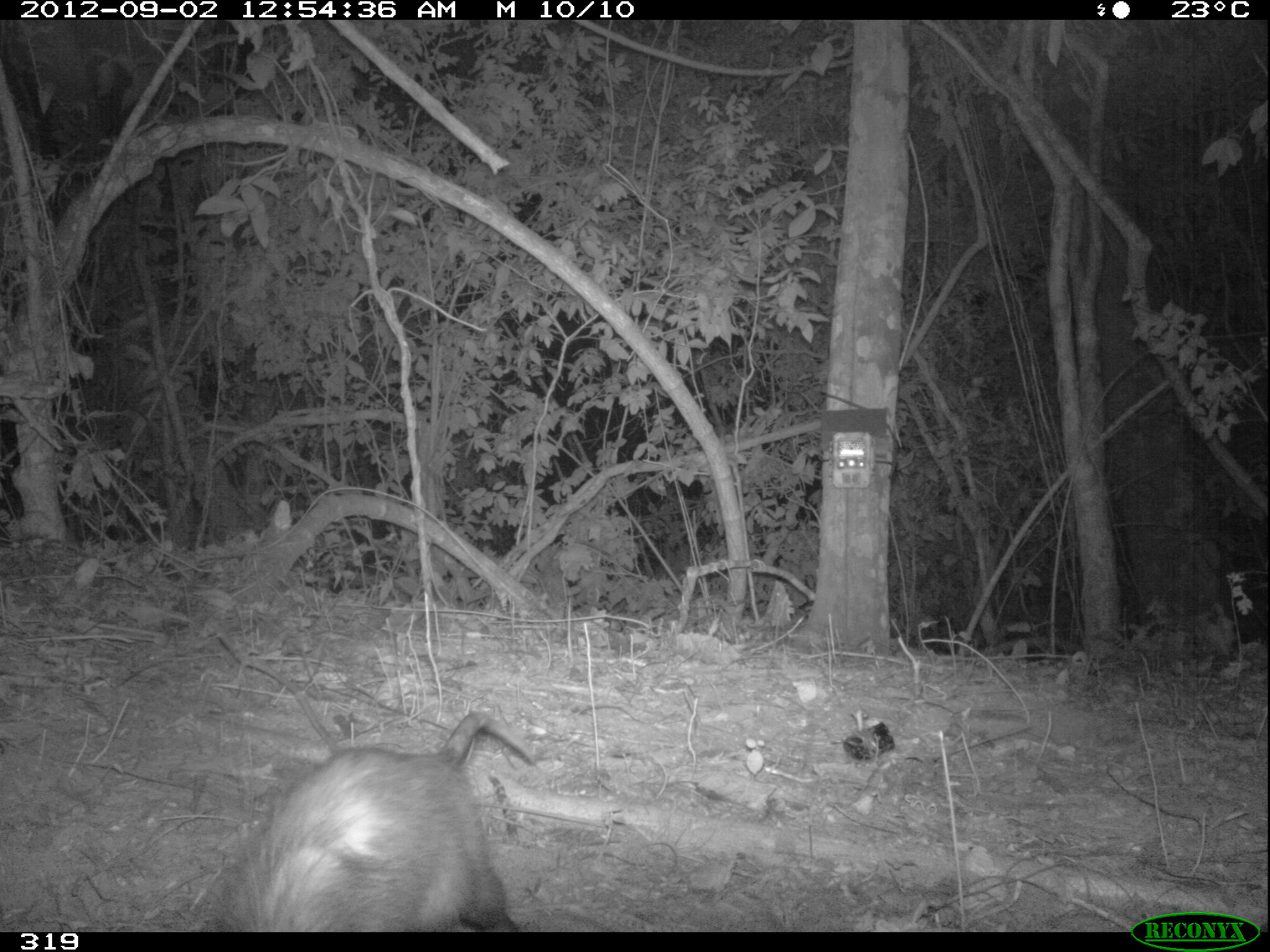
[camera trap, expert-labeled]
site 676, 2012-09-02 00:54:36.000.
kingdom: Animalia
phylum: Chordata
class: Mammalia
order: Didelphimorphia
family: Didelphidae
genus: Didelphis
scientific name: Didelphis marsupialis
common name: southern opossum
Didelphis marsupialis (southern opossum).